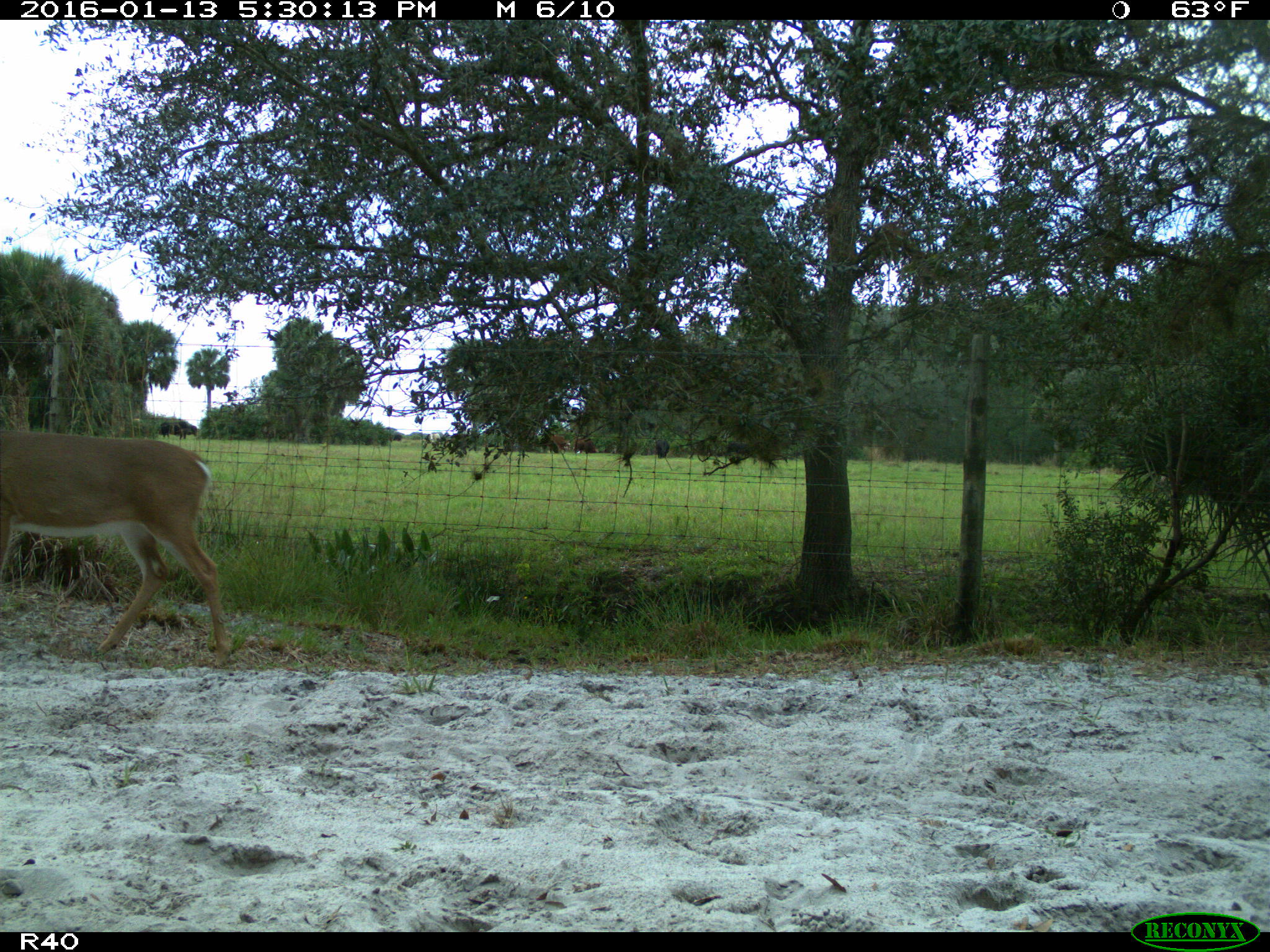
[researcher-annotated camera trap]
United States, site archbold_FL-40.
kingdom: Animalia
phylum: Chordata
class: Mammalia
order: Artiodactyla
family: Cervidae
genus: Odocoileus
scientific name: Odocoileus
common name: deer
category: unidentified deer